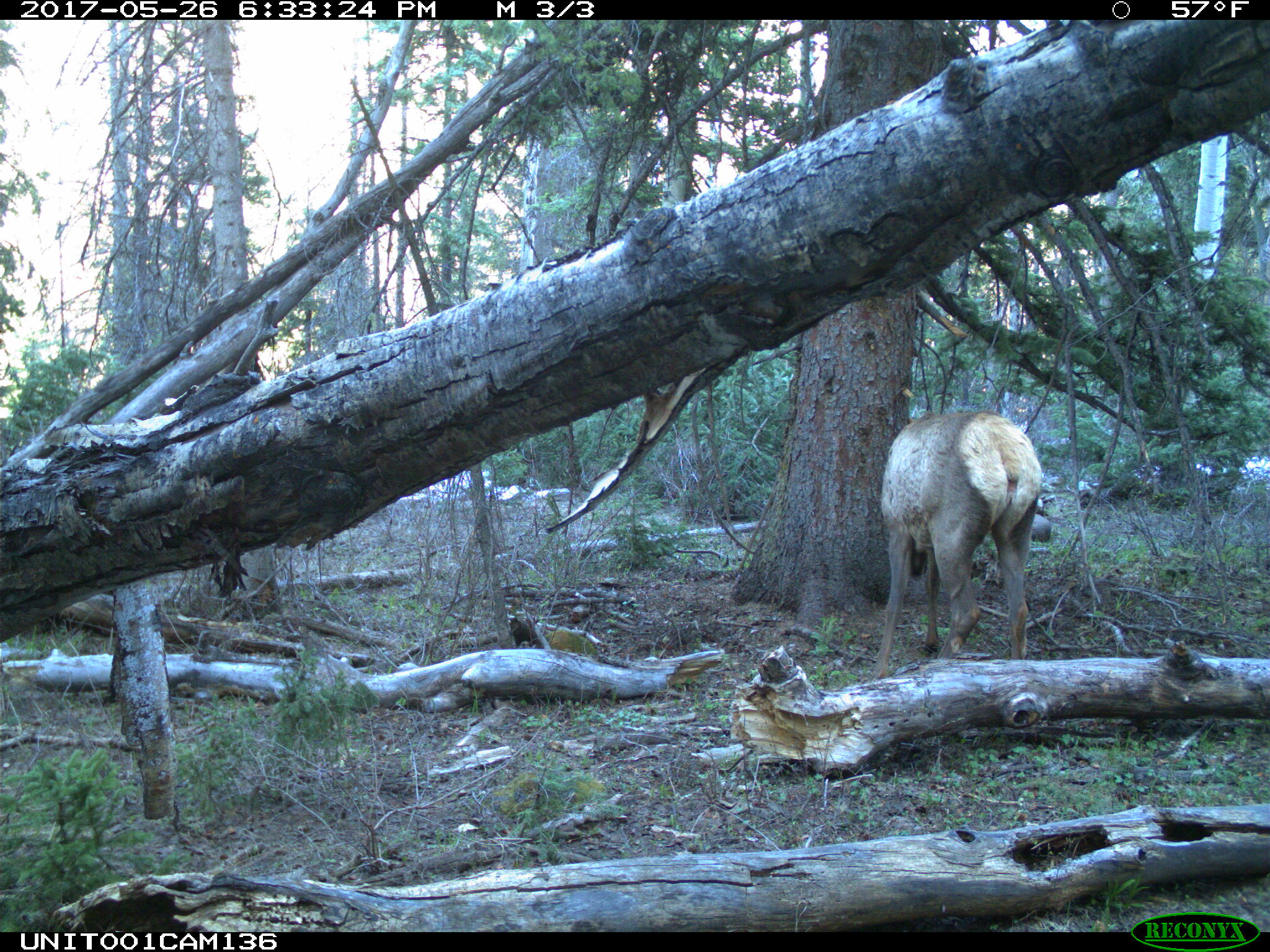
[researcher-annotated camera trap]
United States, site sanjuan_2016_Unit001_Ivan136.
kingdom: Animalia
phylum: Chordata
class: Mammalia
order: Artiodactyla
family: Cervidae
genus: Cervus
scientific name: Cervus elaphus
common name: red deer